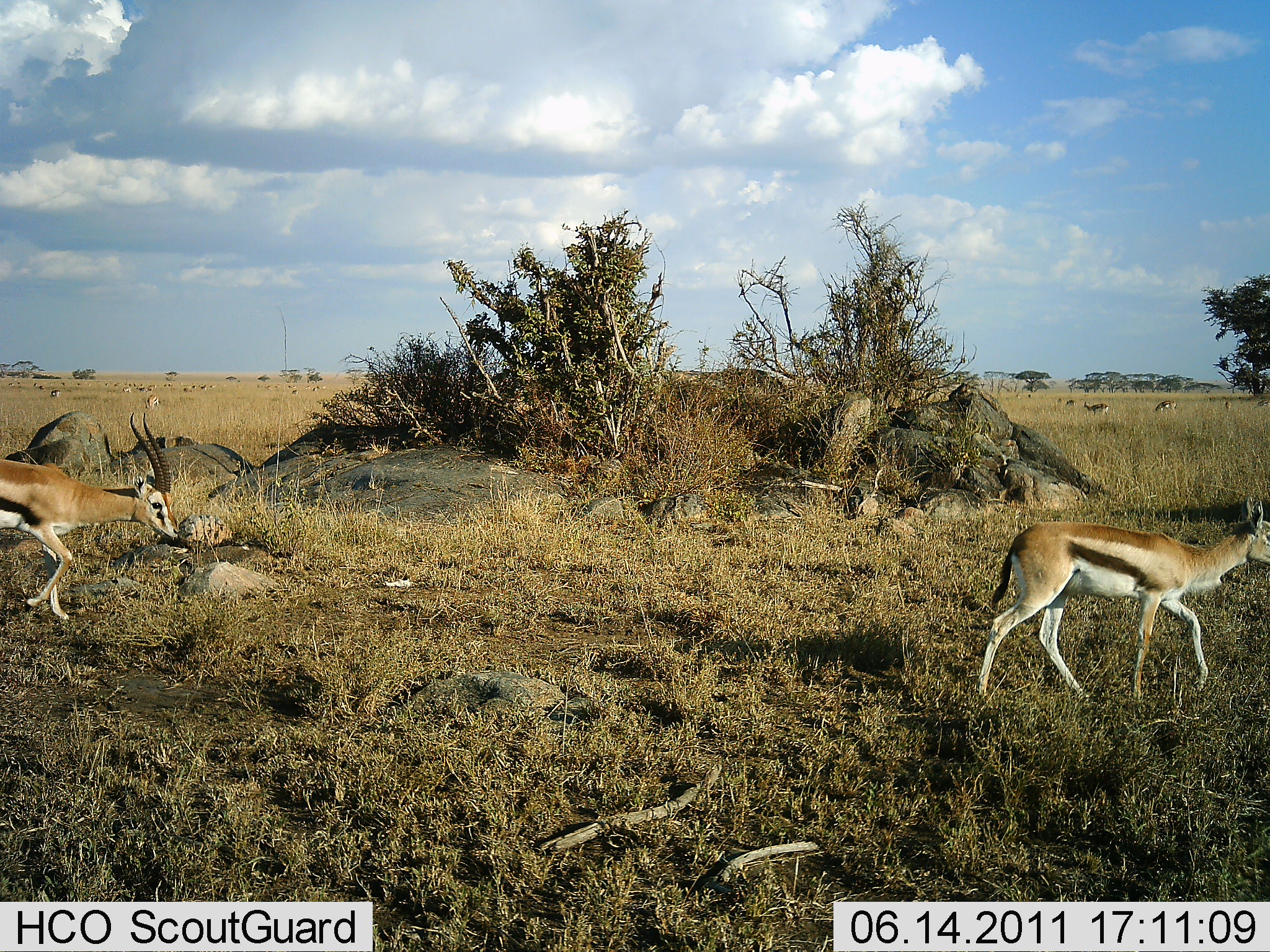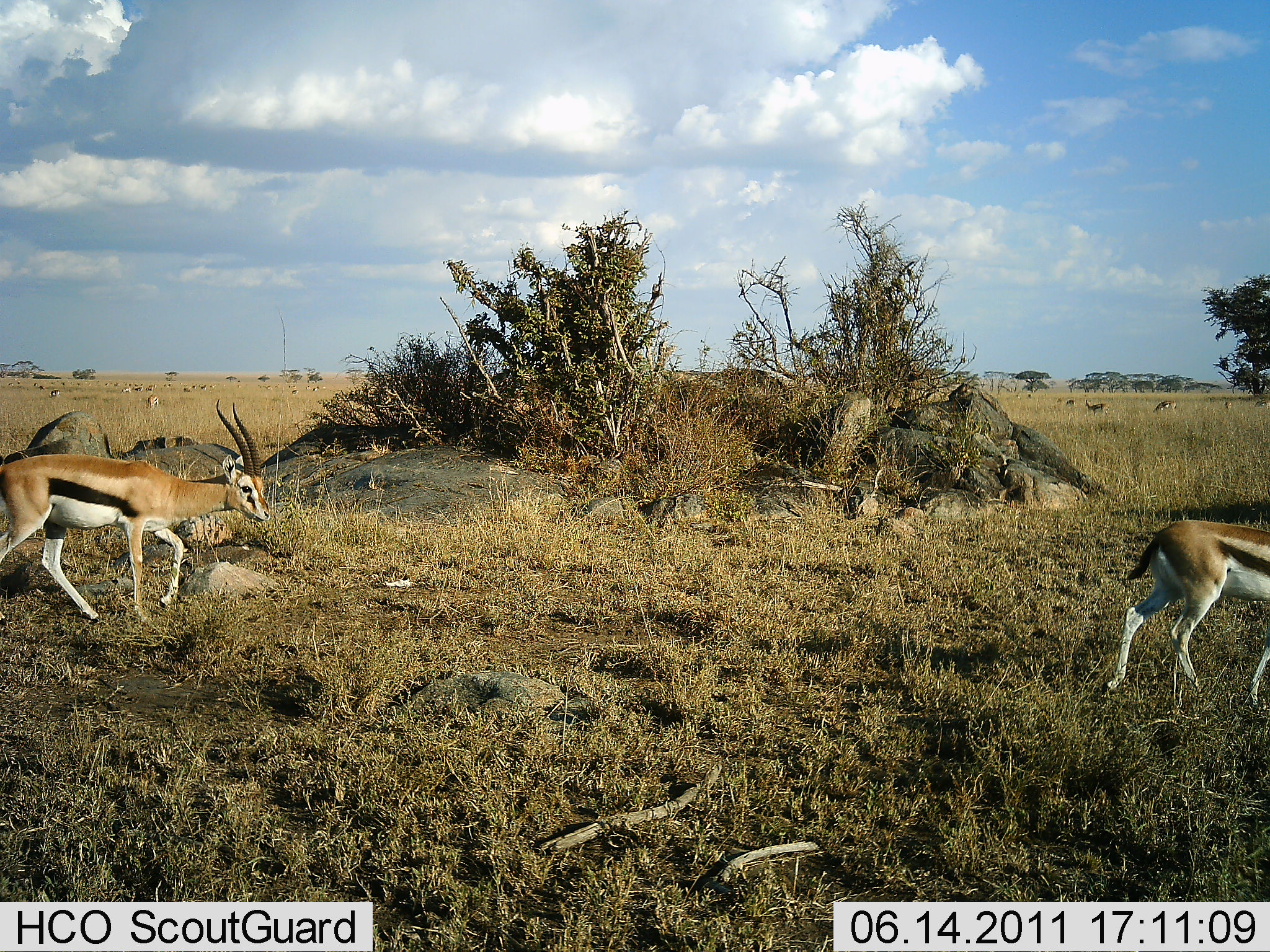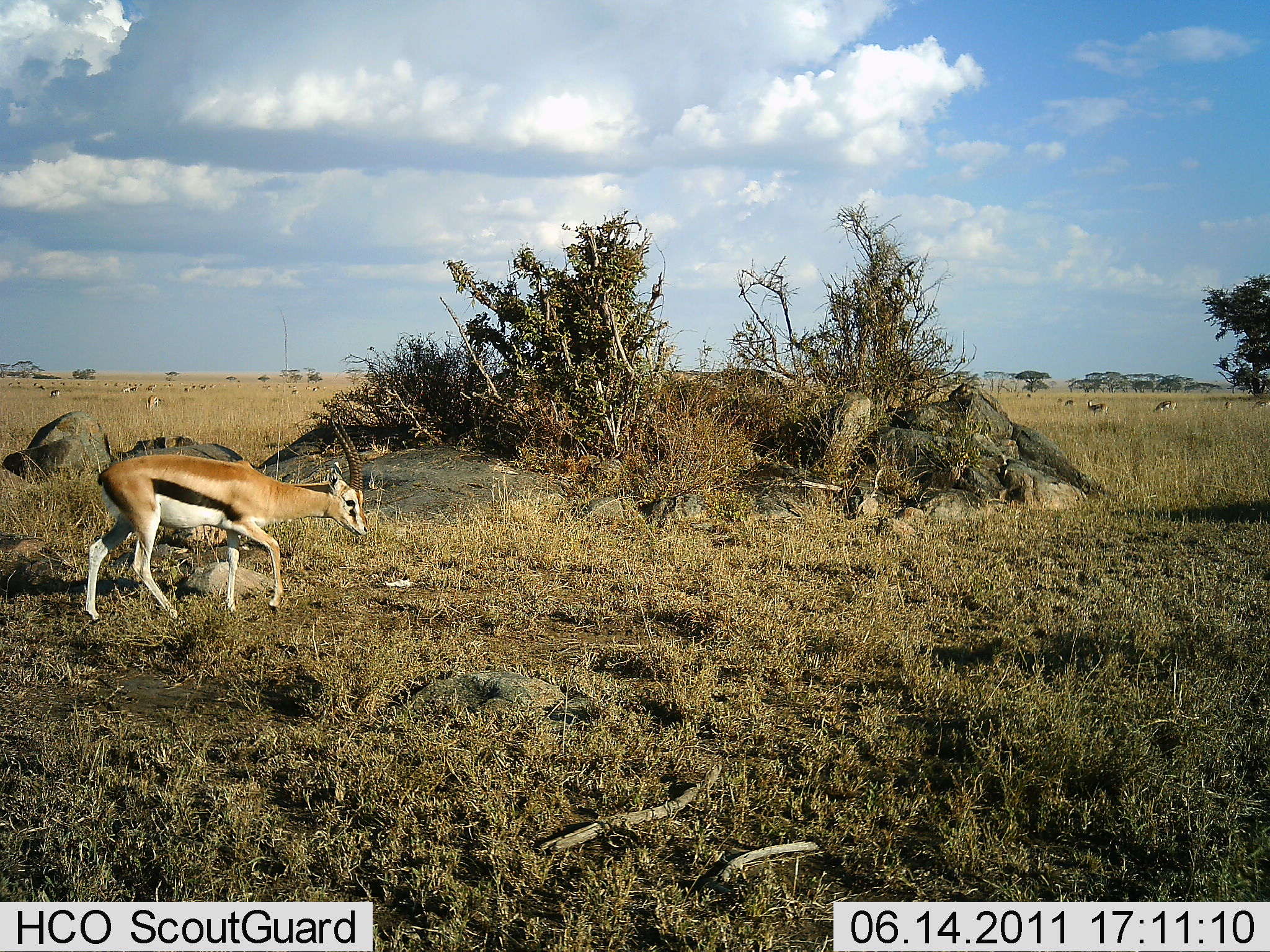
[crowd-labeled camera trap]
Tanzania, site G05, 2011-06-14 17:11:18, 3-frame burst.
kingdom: Animalia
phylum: Chordata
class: Mammalia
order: Artiodactyla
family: Bovidae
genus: Eudorcas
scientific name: Eudorcas thomsonii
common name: thomson's gazelle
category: gazellethomsons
Gazellethomsons (thomson's gazelle) (Eudorcas thomsonii), count 2. Behavior (volunteer vote fractions): standing 7%, resting 0%, moving 100%, interacting 0%. Young present (vote fraction): 7%. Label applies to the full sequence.